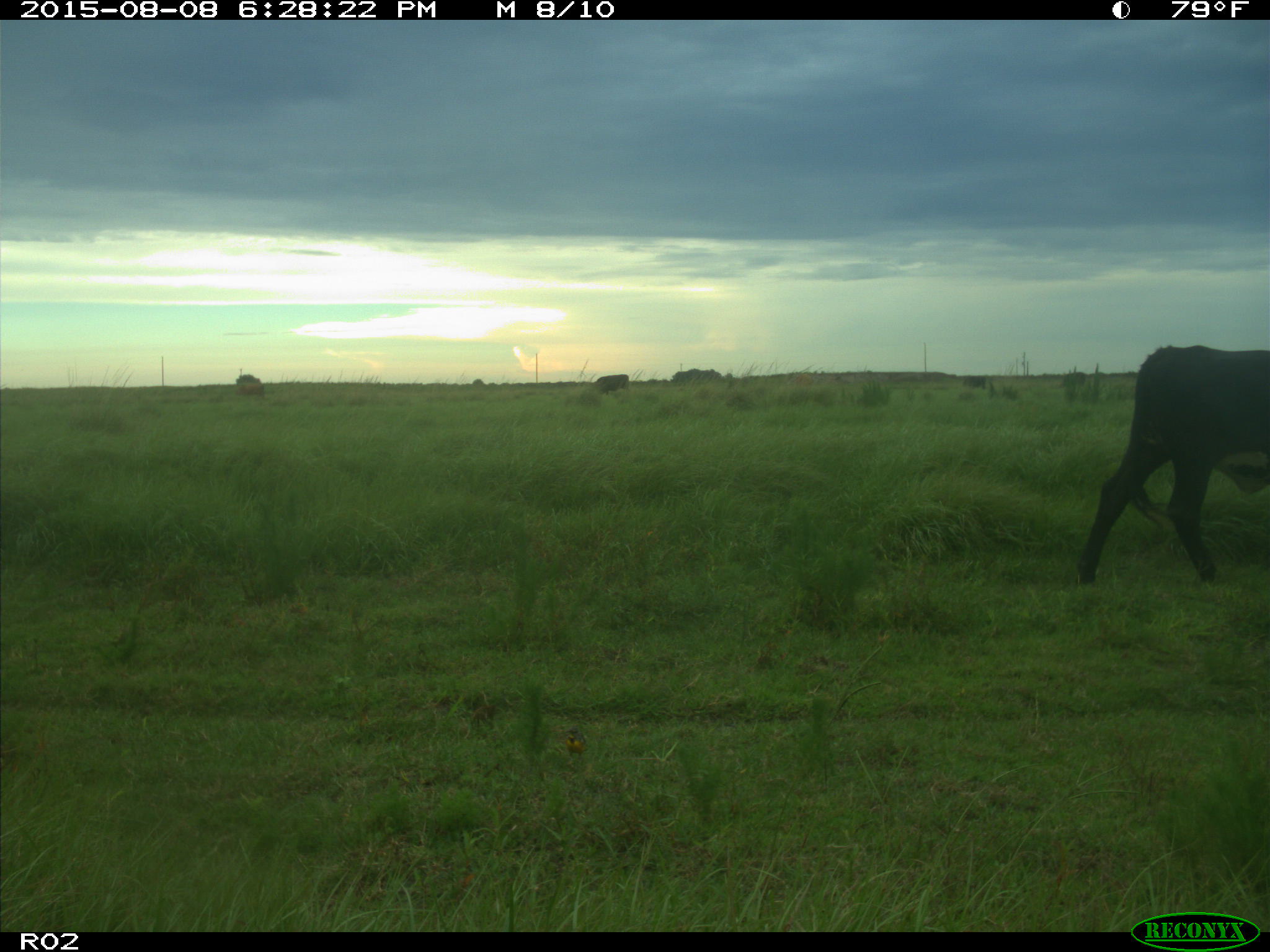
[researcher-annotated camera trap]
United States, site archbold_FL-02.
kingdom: Animalia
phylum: Chordata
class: Mammalia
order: Artiodactyla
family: Bovidae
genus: Bos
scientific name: Bos taurus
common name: domestic cow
Bos taurus (domestic cow).